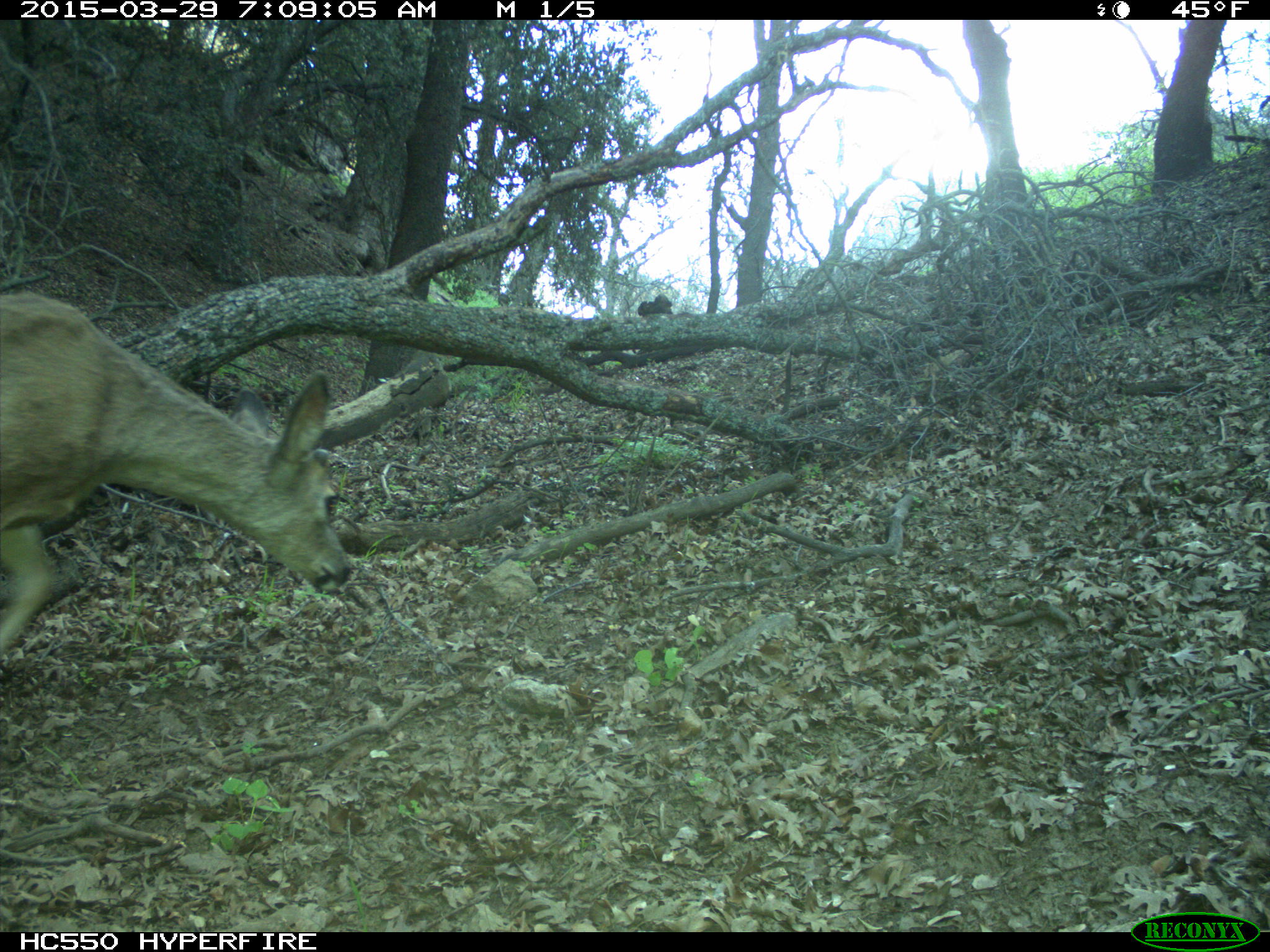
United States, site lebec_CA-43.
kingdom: Animalia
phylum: Chordata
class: Mammalia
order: Artiodactyla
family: Cervidae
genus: Odocoileus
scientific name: Odocoileus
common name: deer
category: unidentified deer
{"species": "unidentified deer (deer) (Odocoileus)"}